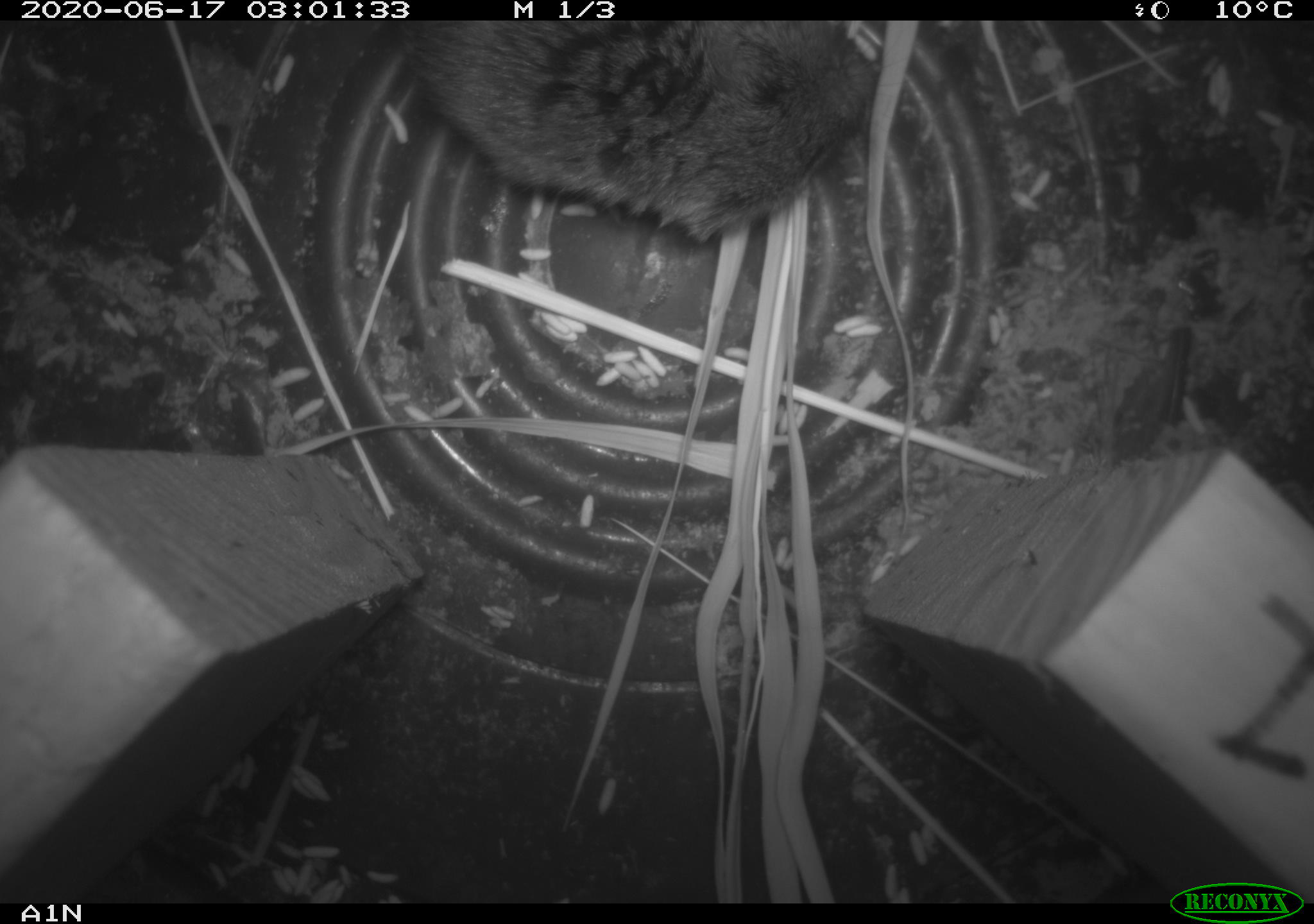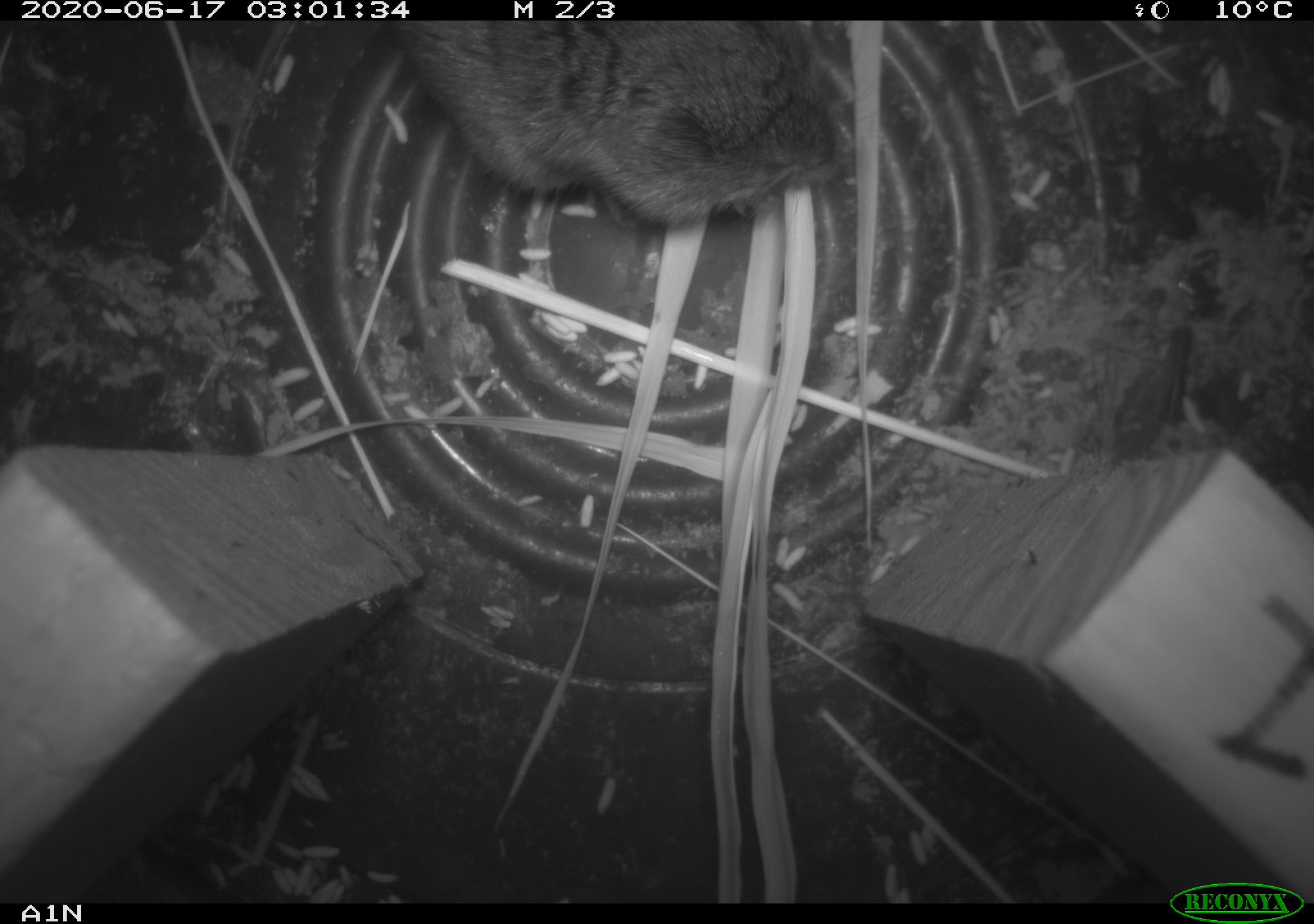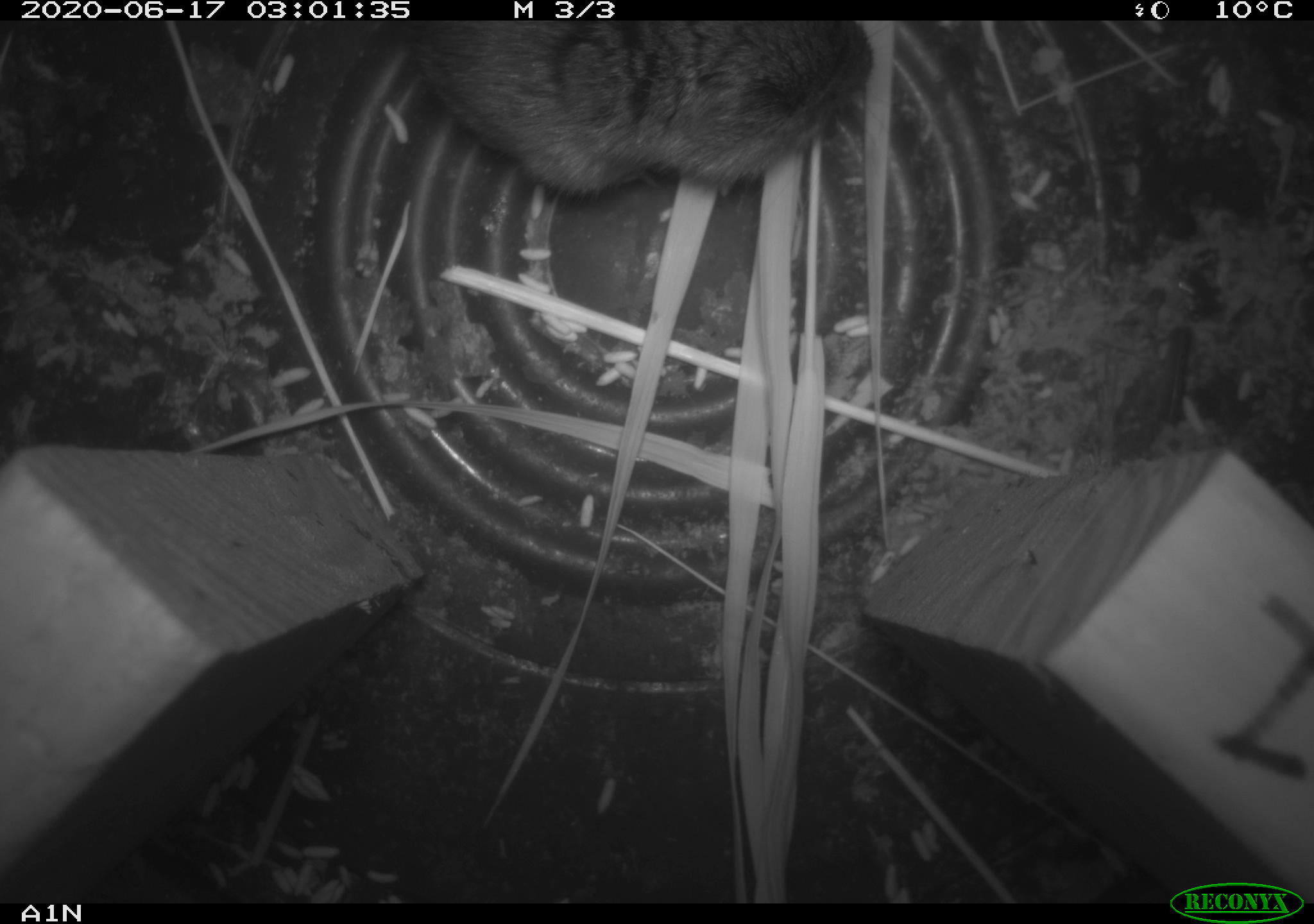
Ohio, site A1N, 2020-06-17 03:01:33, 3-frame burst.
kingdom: Animalia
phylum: Chordata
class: Mammalia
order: Rodentia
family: Cricetidae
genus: Microtus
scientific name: Microtus pennsylvanicus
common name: meadow vole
Meadow vole (Microtus pennsylvanicus).